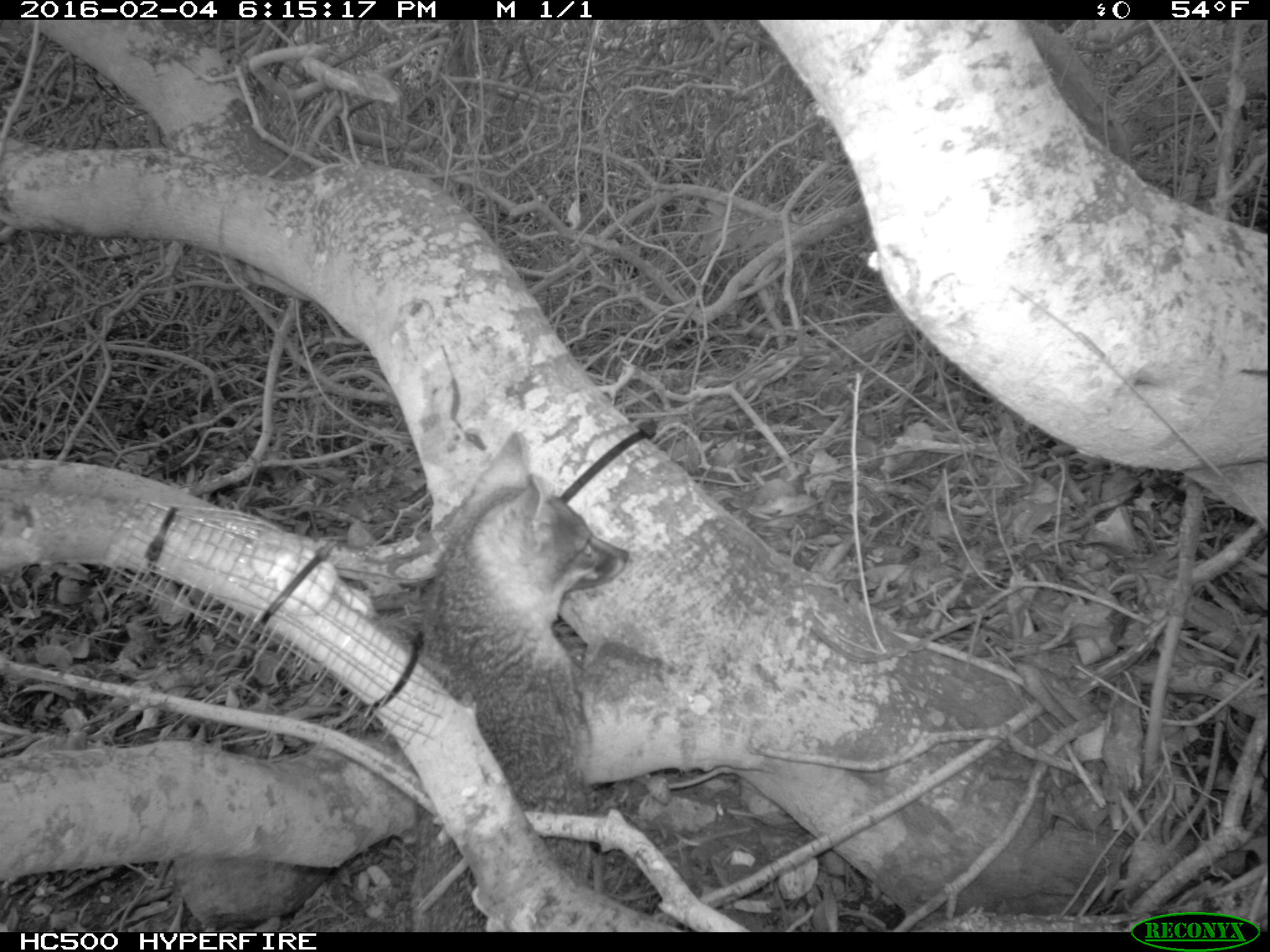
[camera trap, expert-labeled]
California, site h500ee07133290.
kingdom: Animalia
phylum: Chordata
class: Mammalia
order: Carnivora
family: Canidae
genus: Urocyon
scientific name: Urocyon littoralis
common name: island fox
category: fox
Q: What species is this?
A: Fox (island fox) (Urocyon littoralis).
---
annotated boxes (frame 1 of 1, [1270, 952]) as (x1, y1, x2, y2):
fox: (411, 431, 628, 932)